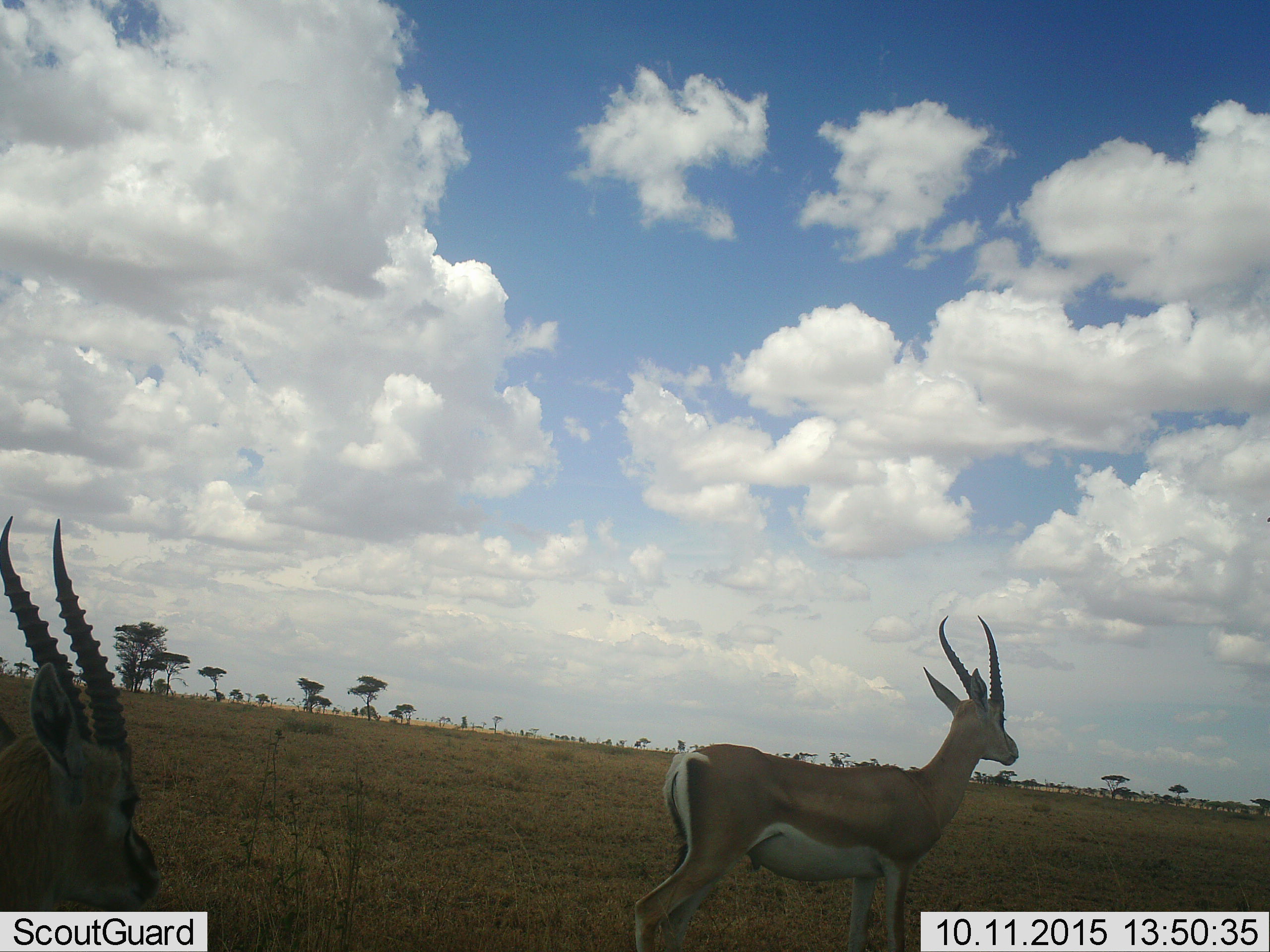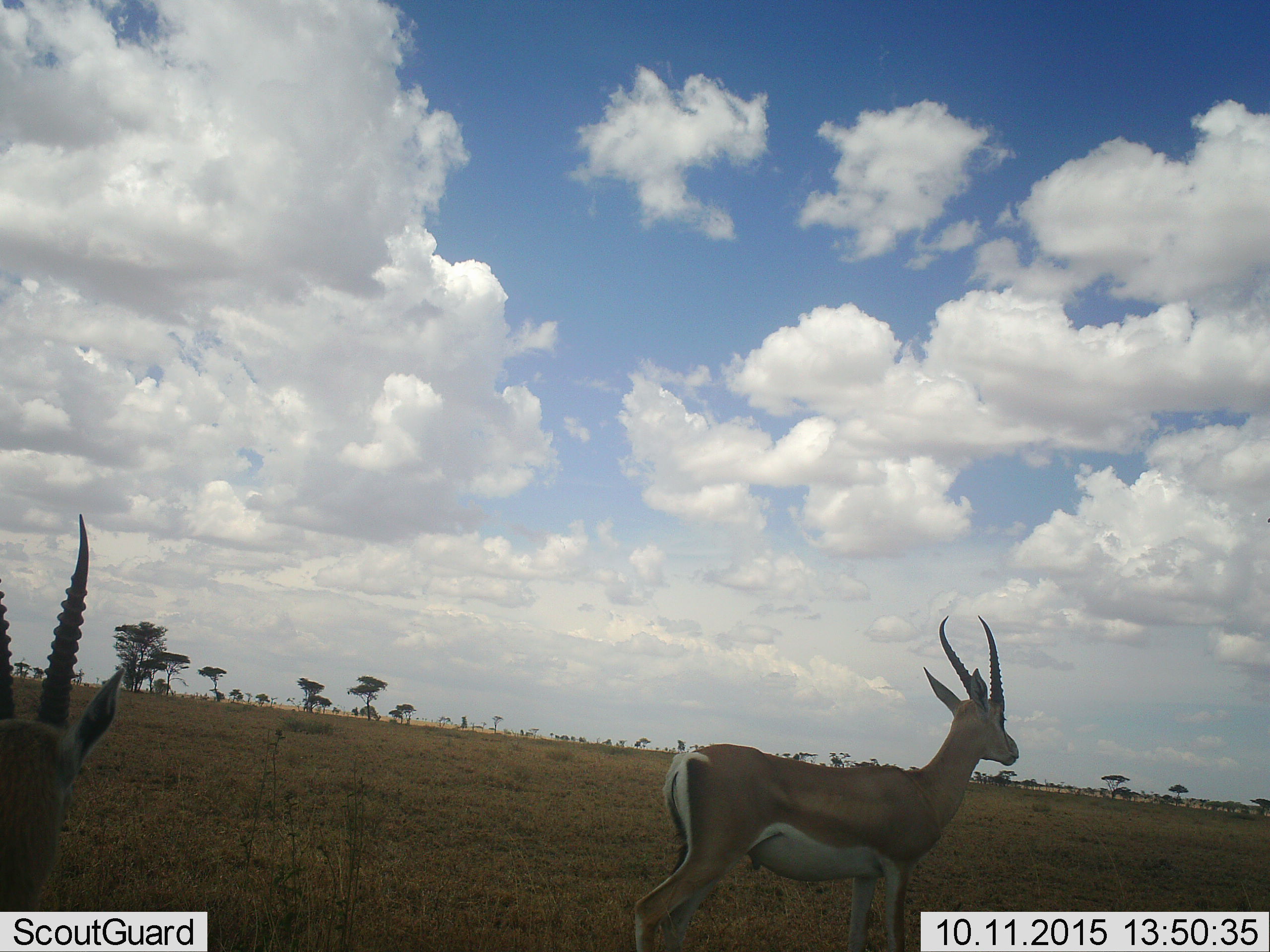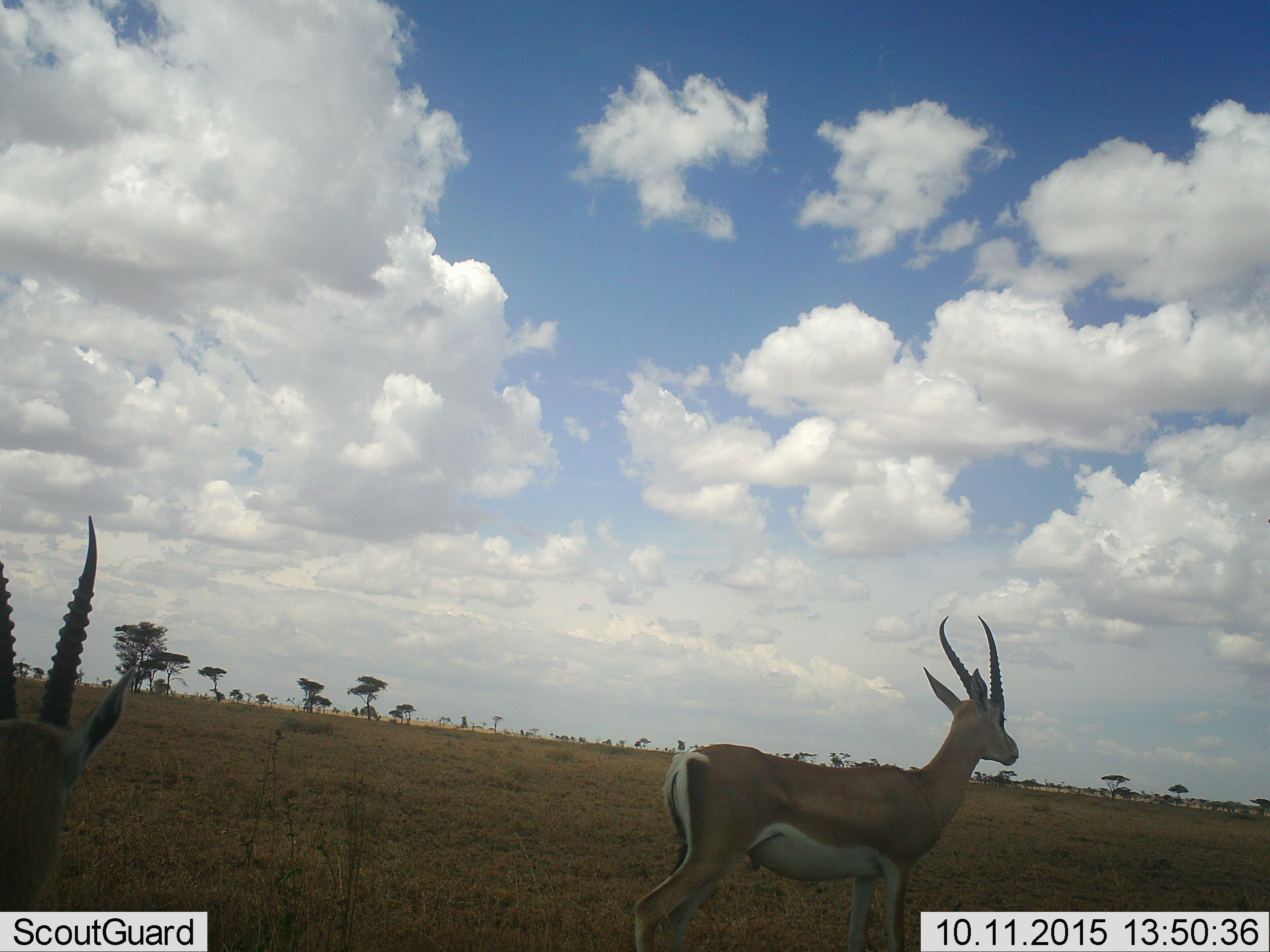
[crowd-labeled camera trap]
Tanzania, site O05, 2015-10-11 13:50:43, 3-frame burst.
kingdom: Animalia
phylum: Chordata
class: Mammalia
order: Artiodactyla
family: Bovidae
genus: Nanger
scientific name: Nanger granti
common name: grant's gazelle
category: gazellegrants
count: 2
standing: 100%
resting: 0%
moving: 0%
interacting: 0%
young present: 0%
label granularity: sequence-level